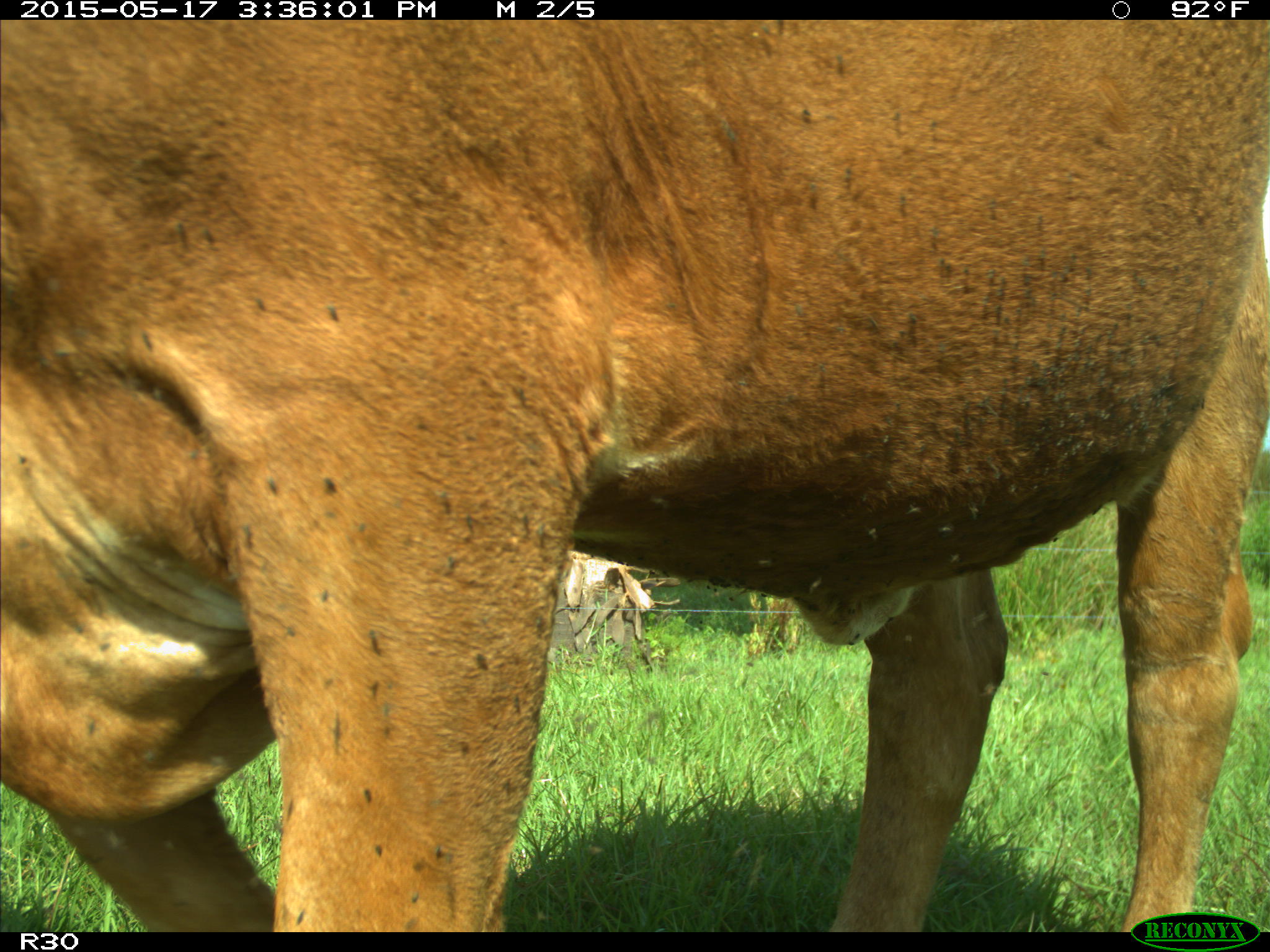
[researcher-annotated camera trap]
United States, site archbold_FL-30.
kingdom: Animalia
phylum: Chordata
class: Mammalia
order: Artiodactyla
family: Bovidae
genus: Bos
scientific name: Bos taurus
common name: domestic cow